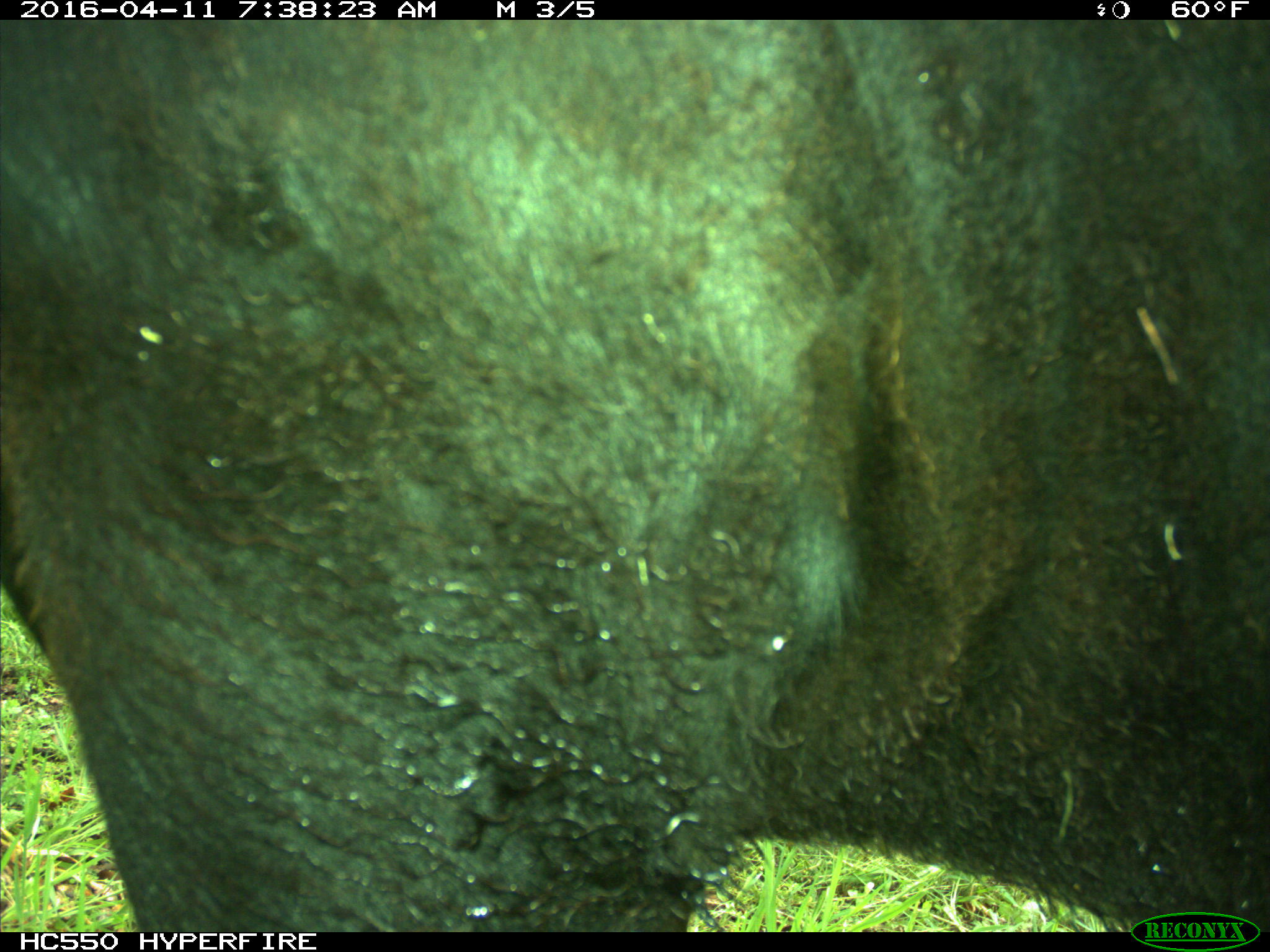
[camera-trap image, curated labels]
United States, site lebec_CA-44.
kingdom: Animalia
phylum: Chordata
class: Mammalia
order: Artiodactyla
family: Bovidae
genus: Bos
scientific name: Bos taurus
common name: domestic cow